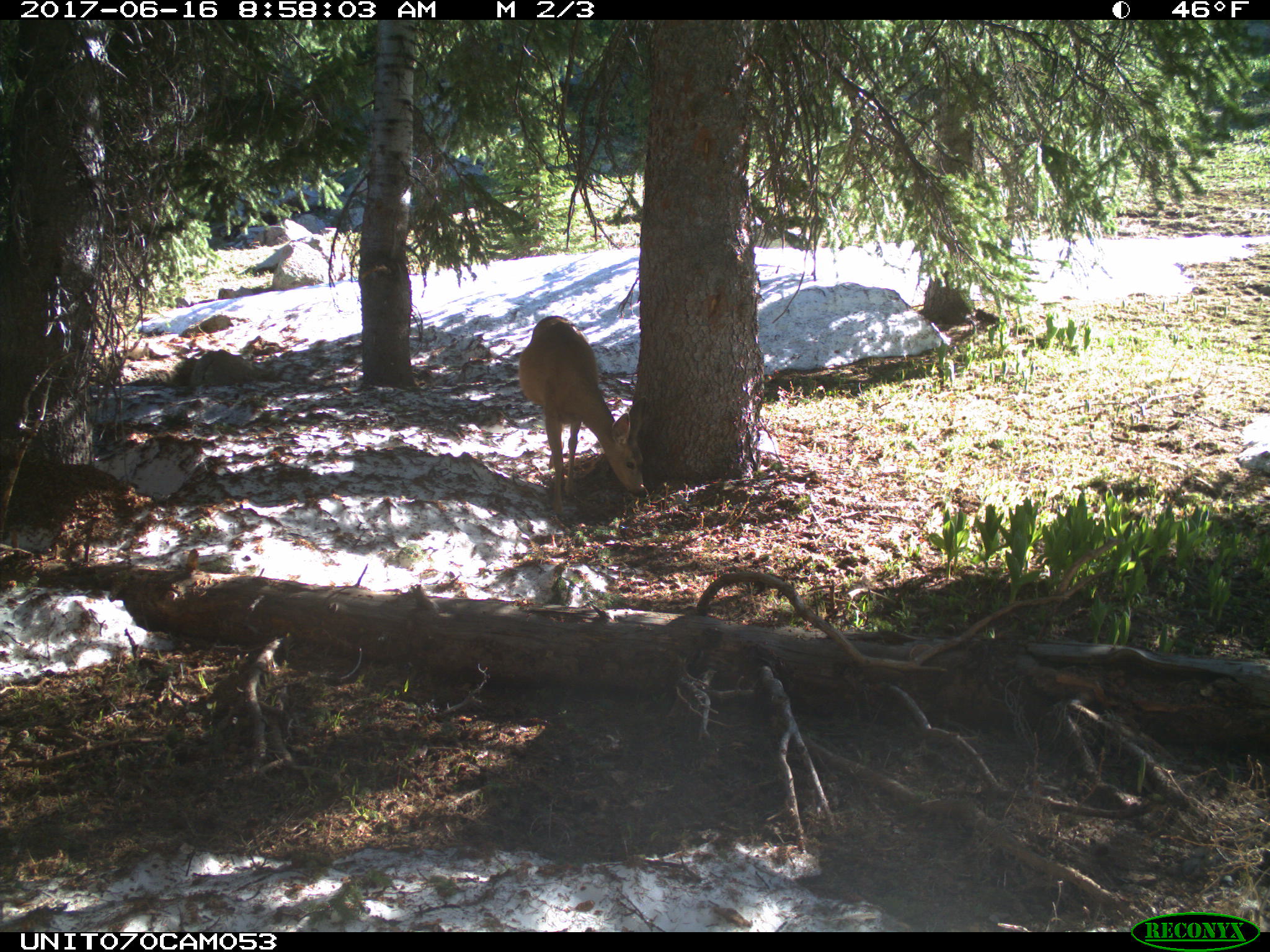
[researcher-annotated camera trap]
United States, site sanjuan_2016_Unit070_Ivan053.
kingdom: Animalia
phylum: Chordata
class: Mammalia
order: Artiodactyla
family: Cervidae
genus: Odocoileus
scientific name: Odocoileus hemionus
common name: mule deer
Odocoileus hemionus (mule deer).